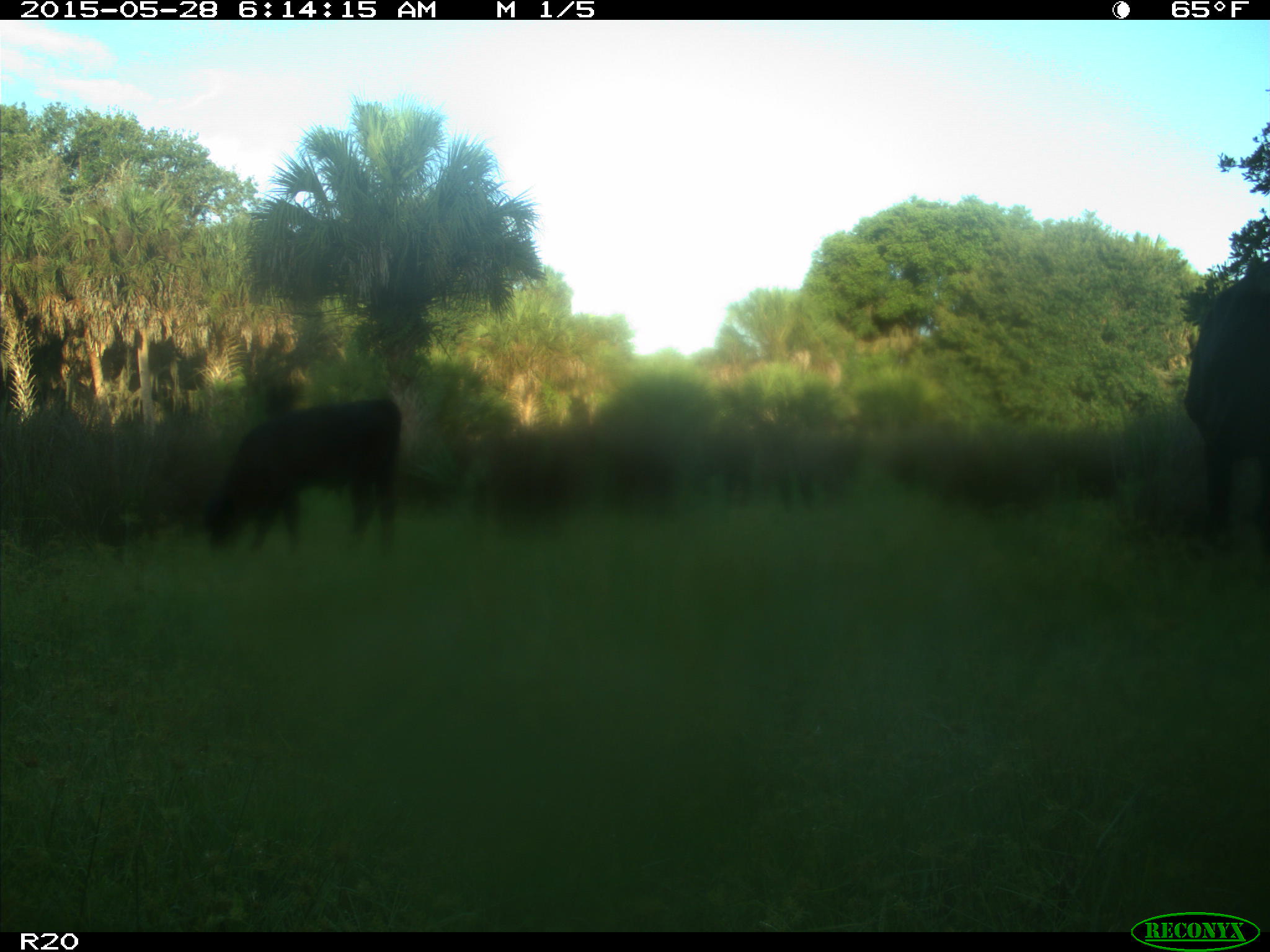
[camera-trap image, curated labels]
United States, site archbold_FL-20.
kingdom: Animalia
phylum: Chordata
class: Mammalia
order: Artiodactyla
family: Bovidae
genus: Bos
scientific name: Bos taurus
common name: domestic cow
Bos taurus (domestic cow).